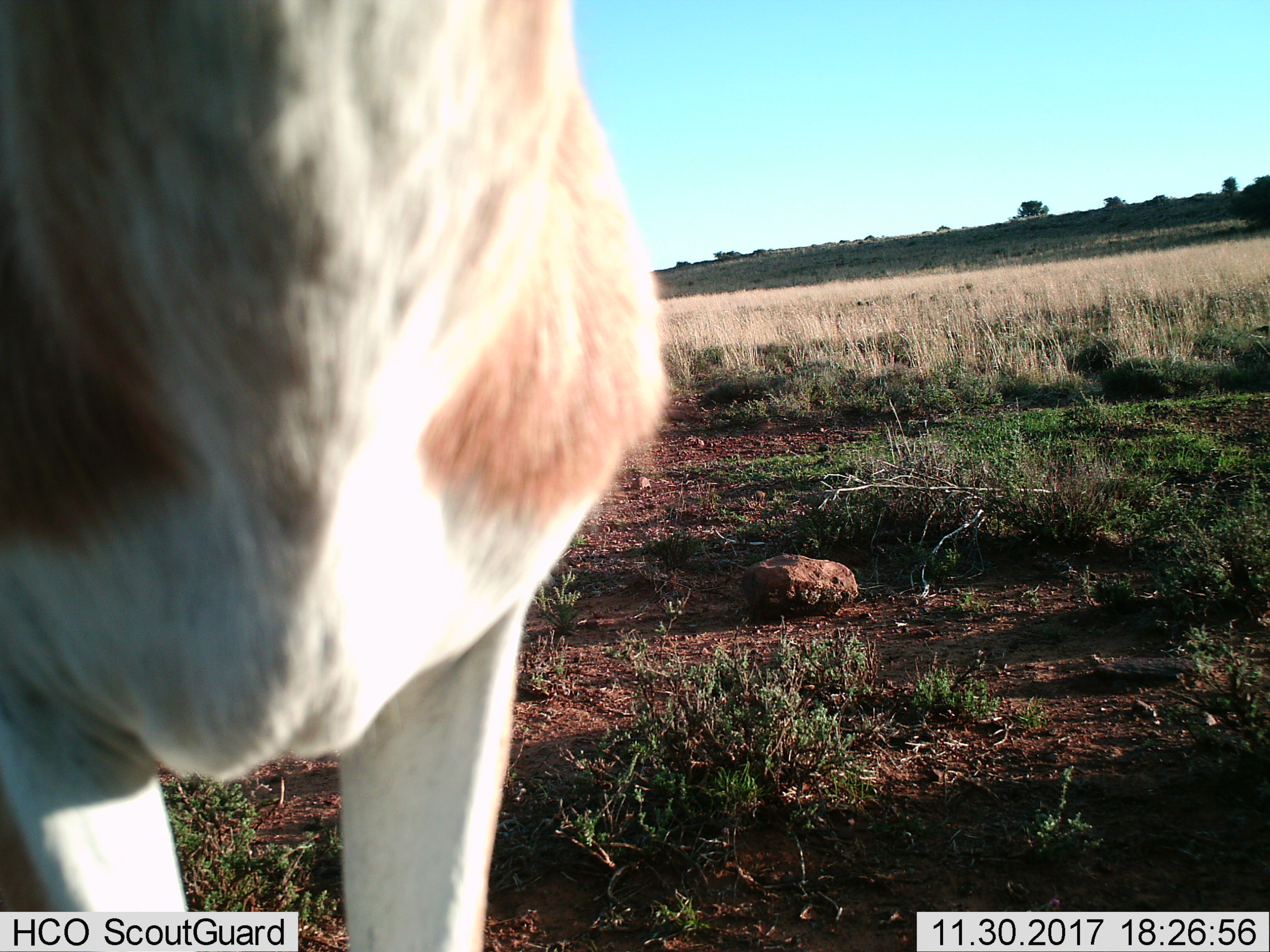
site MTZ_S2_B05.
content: unidentified animal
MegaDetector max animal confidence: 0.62